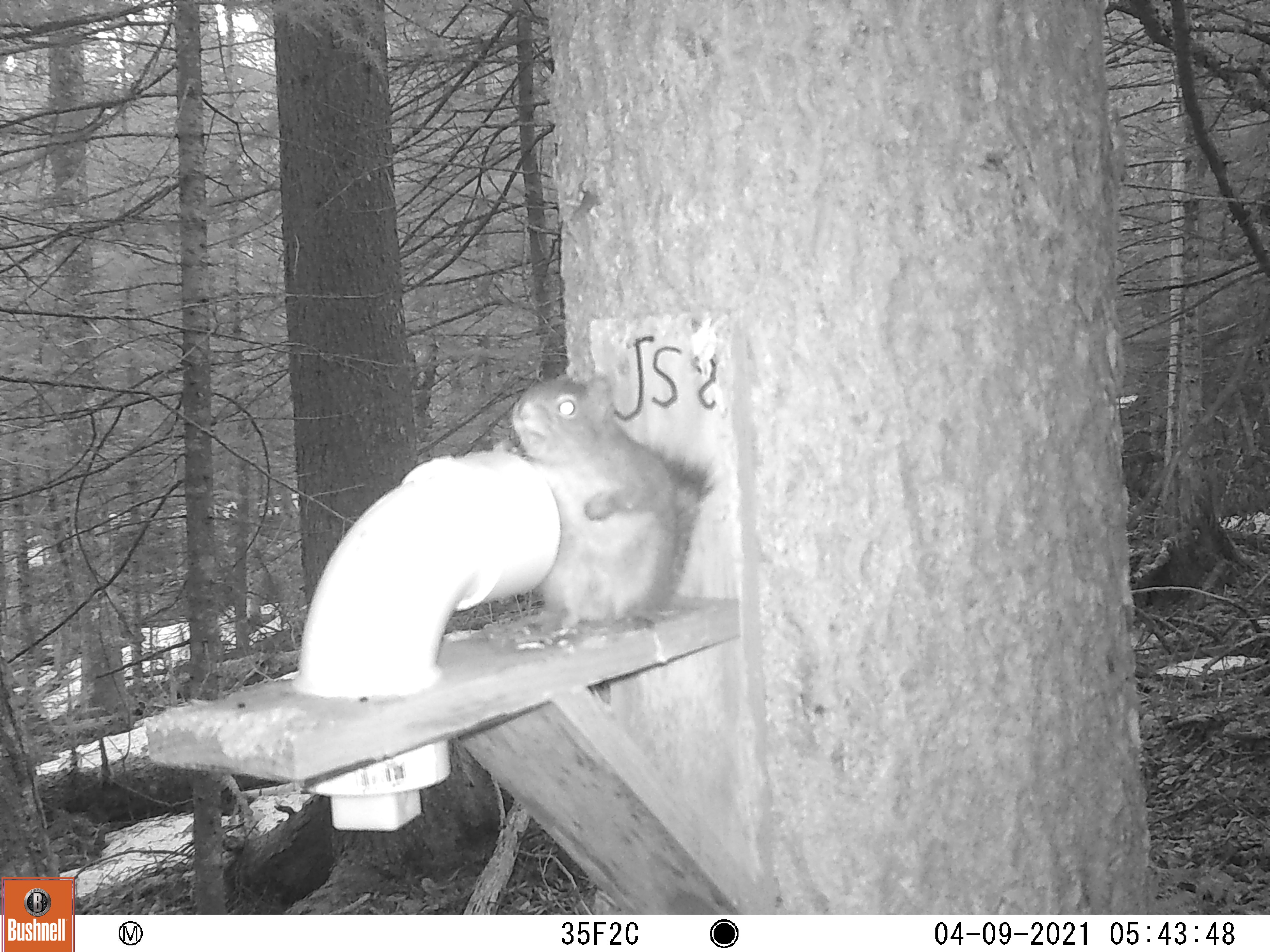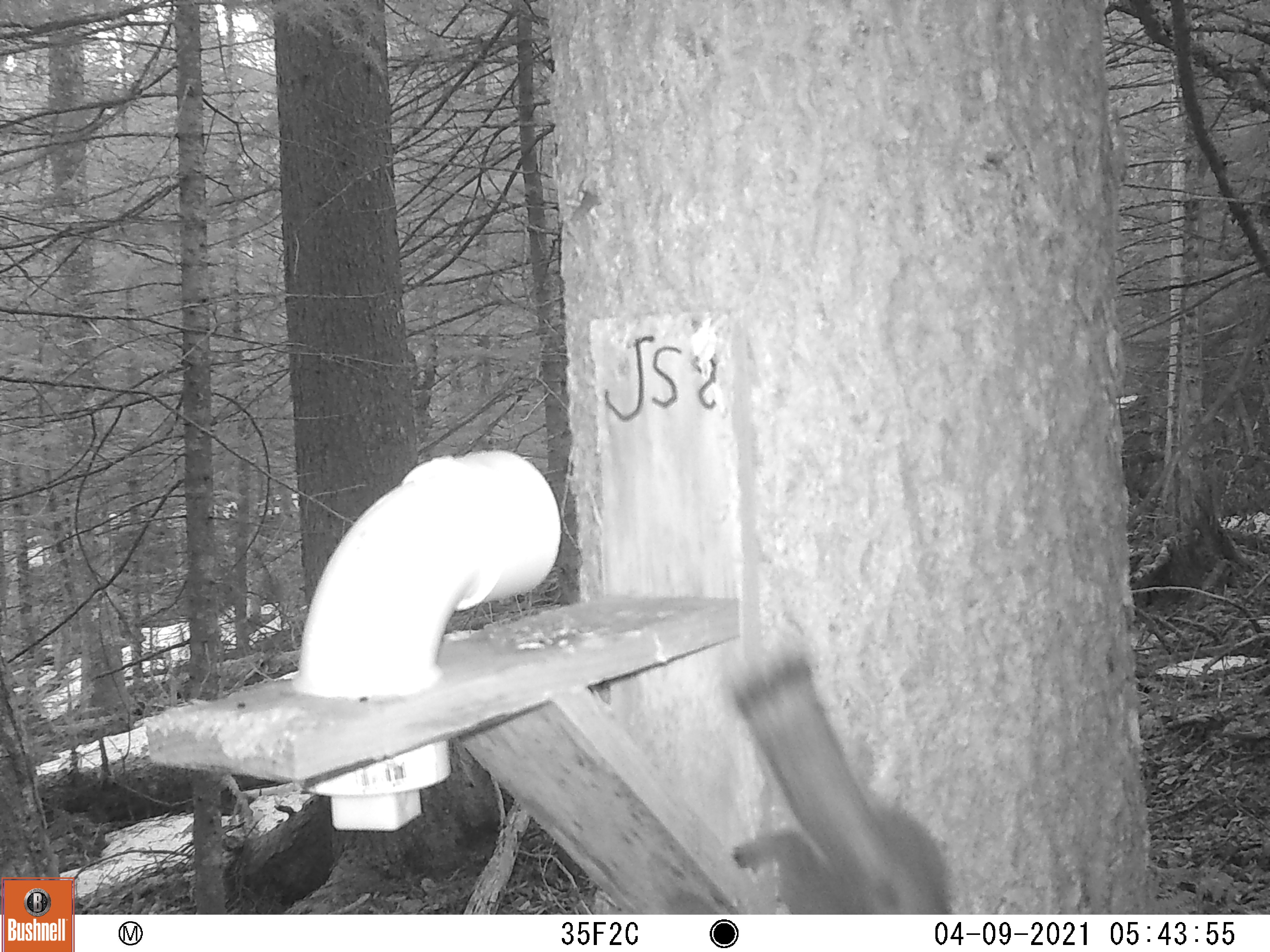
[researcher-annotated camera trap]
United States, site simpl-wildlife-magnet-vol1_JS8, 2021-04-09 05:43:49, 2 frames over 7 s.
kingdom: Animalia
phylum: Chordata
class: Mammalia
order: Rodentia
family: Sciuridae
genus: Tamiasciurus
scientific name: Tamiasciurus hudsonicus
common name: red squirrel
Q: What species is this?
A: Red squirrel (Tamiasciurus hudsonicus).